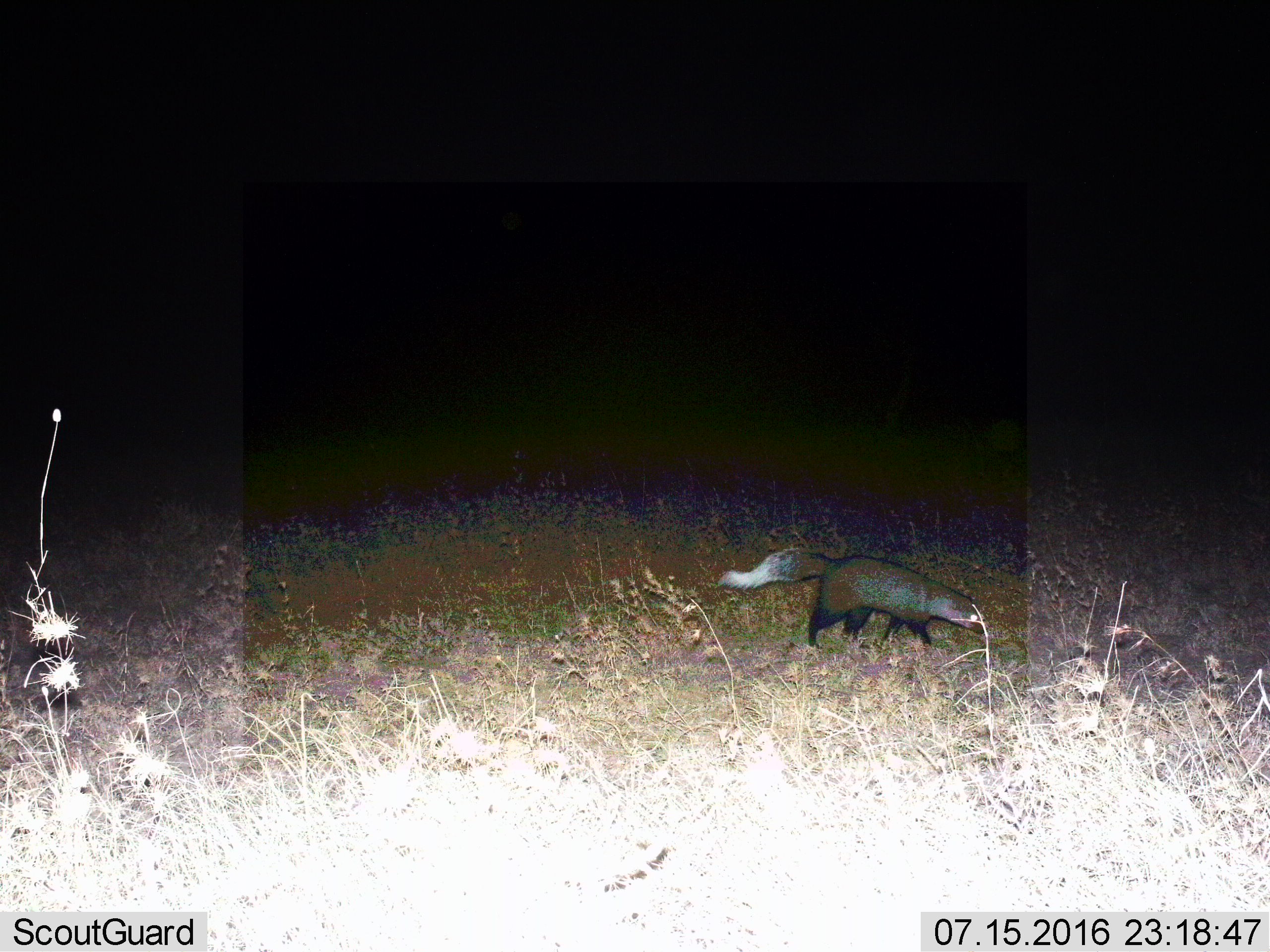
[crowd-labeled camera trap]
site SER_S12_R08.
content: unidentified animal